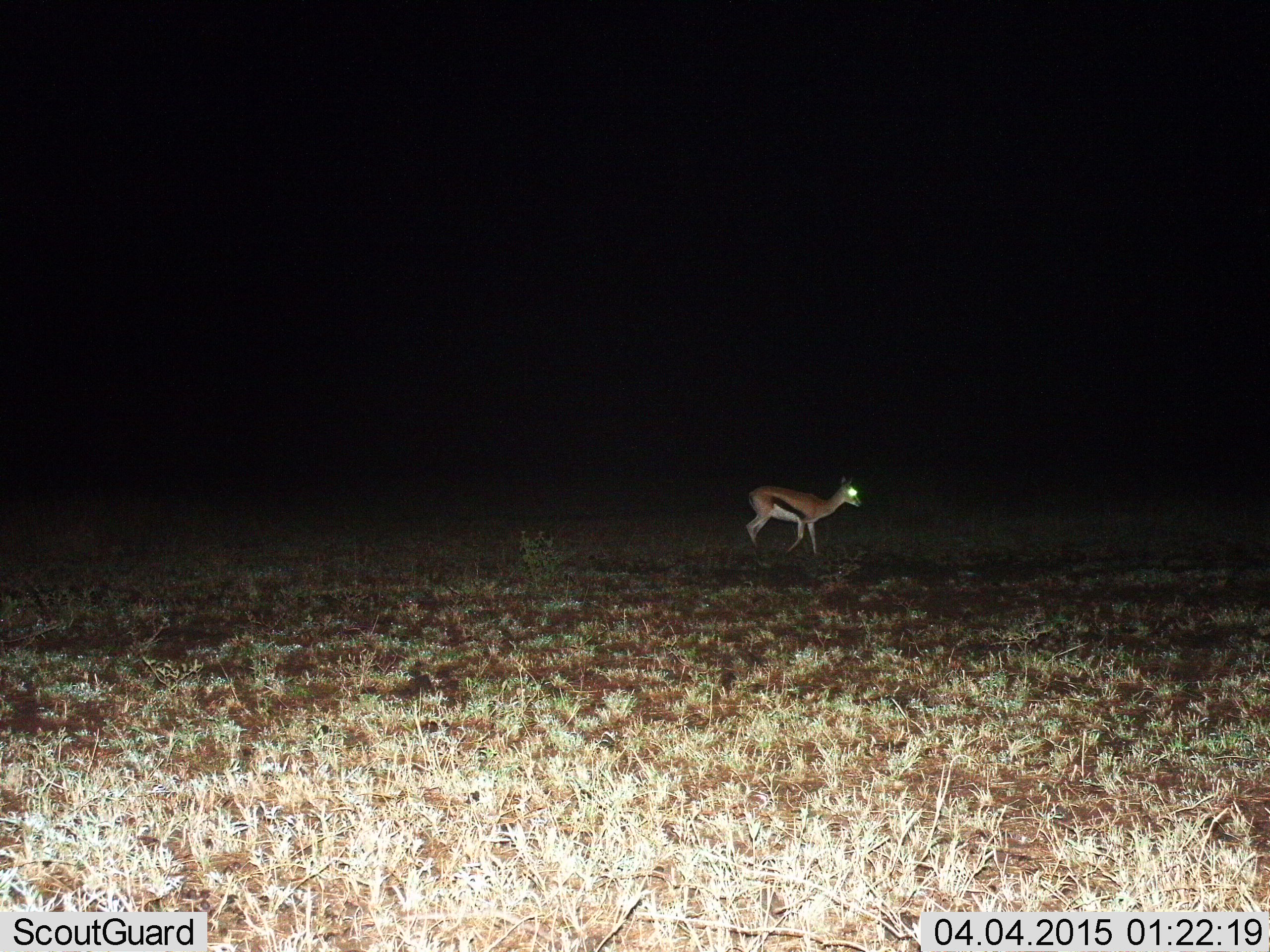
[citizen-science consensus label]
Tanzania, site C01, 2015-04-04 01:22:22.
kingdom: Animalia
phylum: Chordata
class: Mammalia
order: Artiodactyla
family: Bovidae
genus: Eudorcas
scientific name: Eudorcas thomsonii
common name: thomson's gazelle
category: gazellethomsons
Gazellethomsons (thomson's gazelle) (Eudorcas thomsonii), count 1. Behavior (volunteer vote fractions): standing 20%, resting 0%, moving 90%, interacting 0%. Young present (vote fraction): 0%. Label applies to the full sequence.